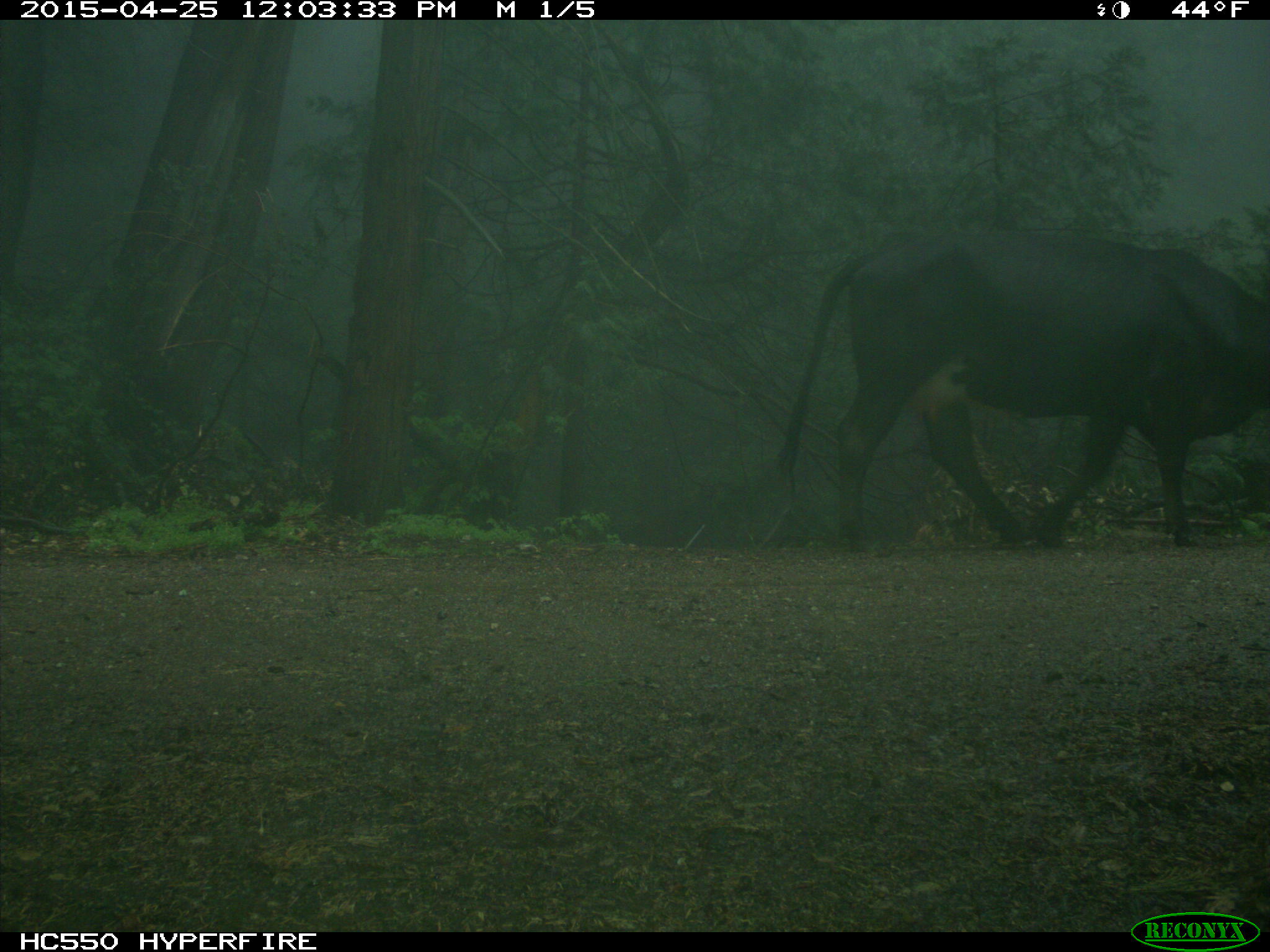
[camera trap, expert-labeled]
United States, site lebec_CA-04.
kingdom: Animalia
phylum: Chordata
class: Mammalia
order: Artiodactyla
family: Bovidae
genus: Bos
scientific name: Bos taurus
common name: domestic cow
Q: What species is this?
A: Bos taurus (domestic cow).